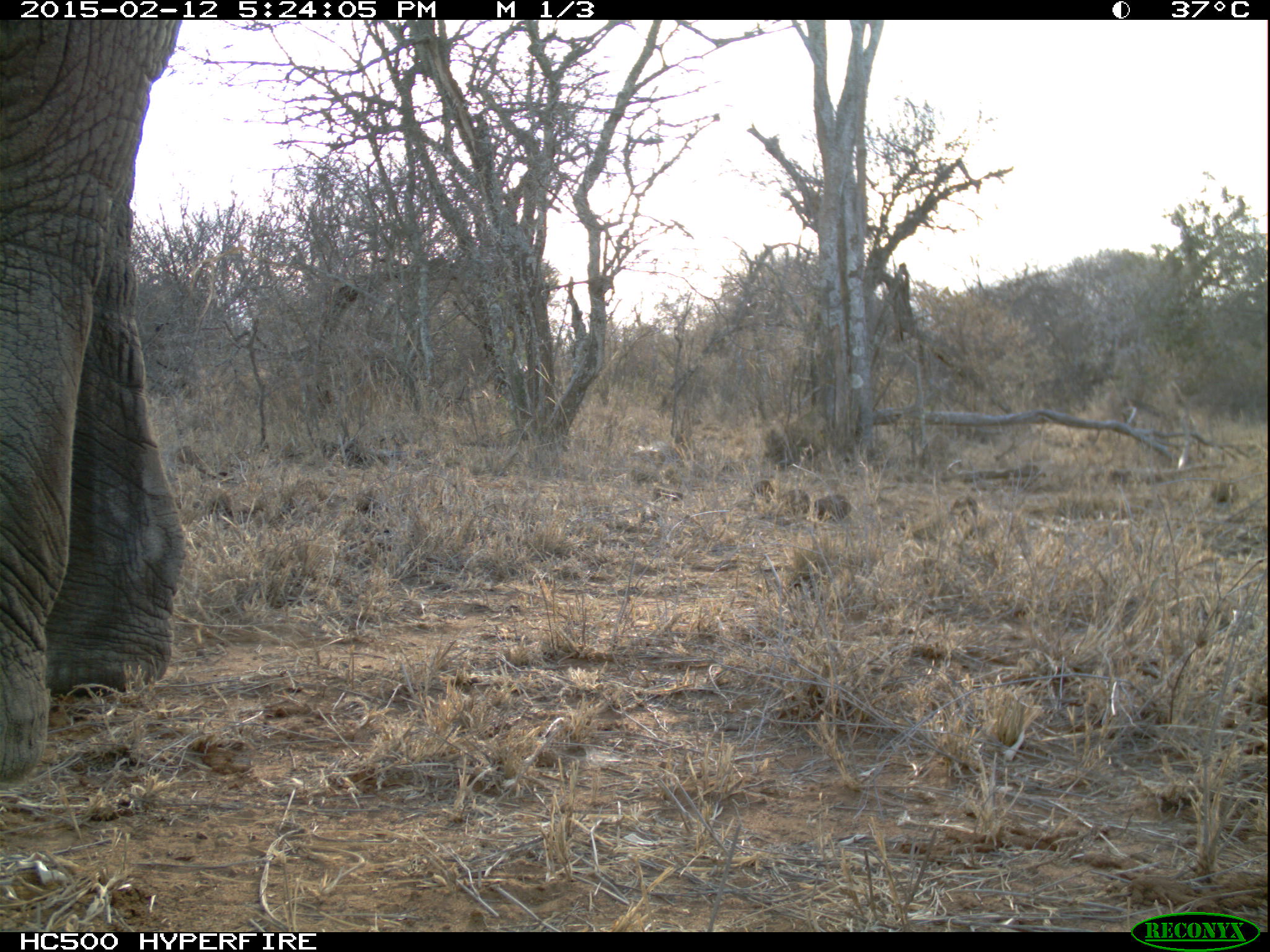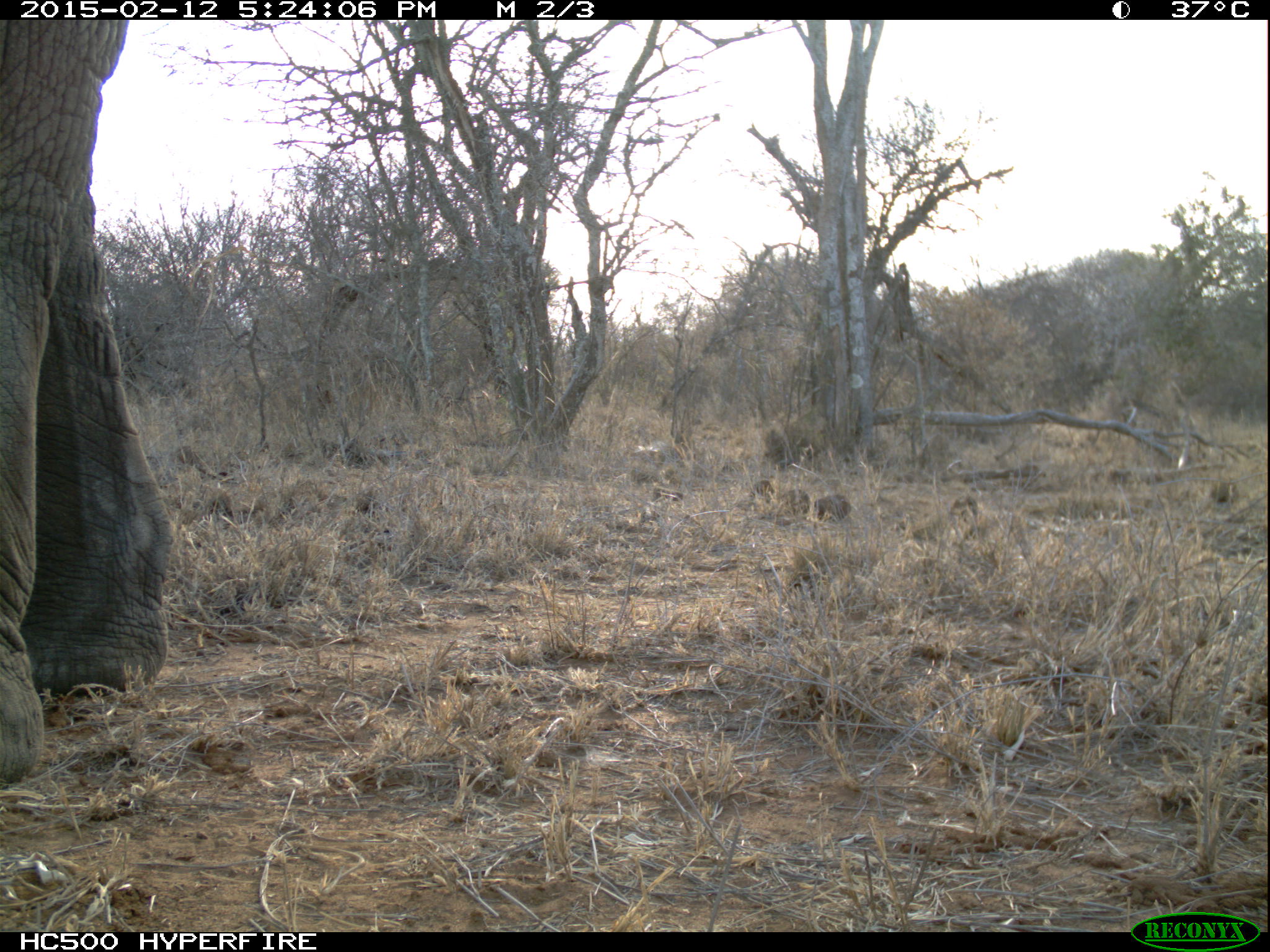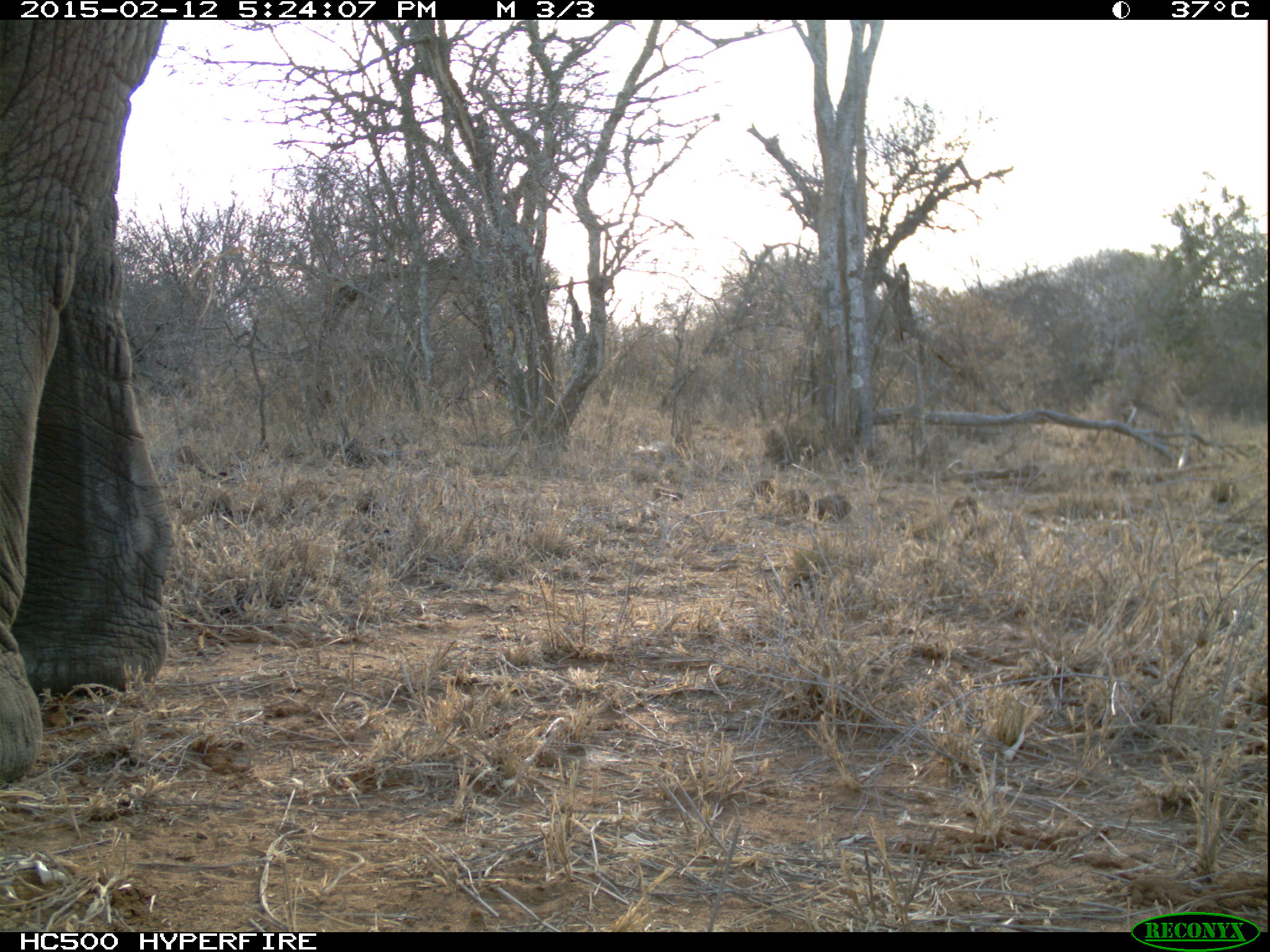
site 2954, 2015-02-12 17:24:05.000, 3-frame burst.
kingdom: Animalia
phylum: Chordata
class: Mammalia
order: Proboscidea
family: Elephantidae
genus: Loxodonta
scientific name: Loxodonta africana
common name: african bush elephant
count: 1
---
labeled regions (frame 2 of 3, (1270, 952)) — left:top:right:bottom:
loxodonta africana: 0:18:177:780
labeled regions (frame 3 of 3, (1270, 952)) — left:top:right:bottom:
loxodonta africana: 1:18:176:780